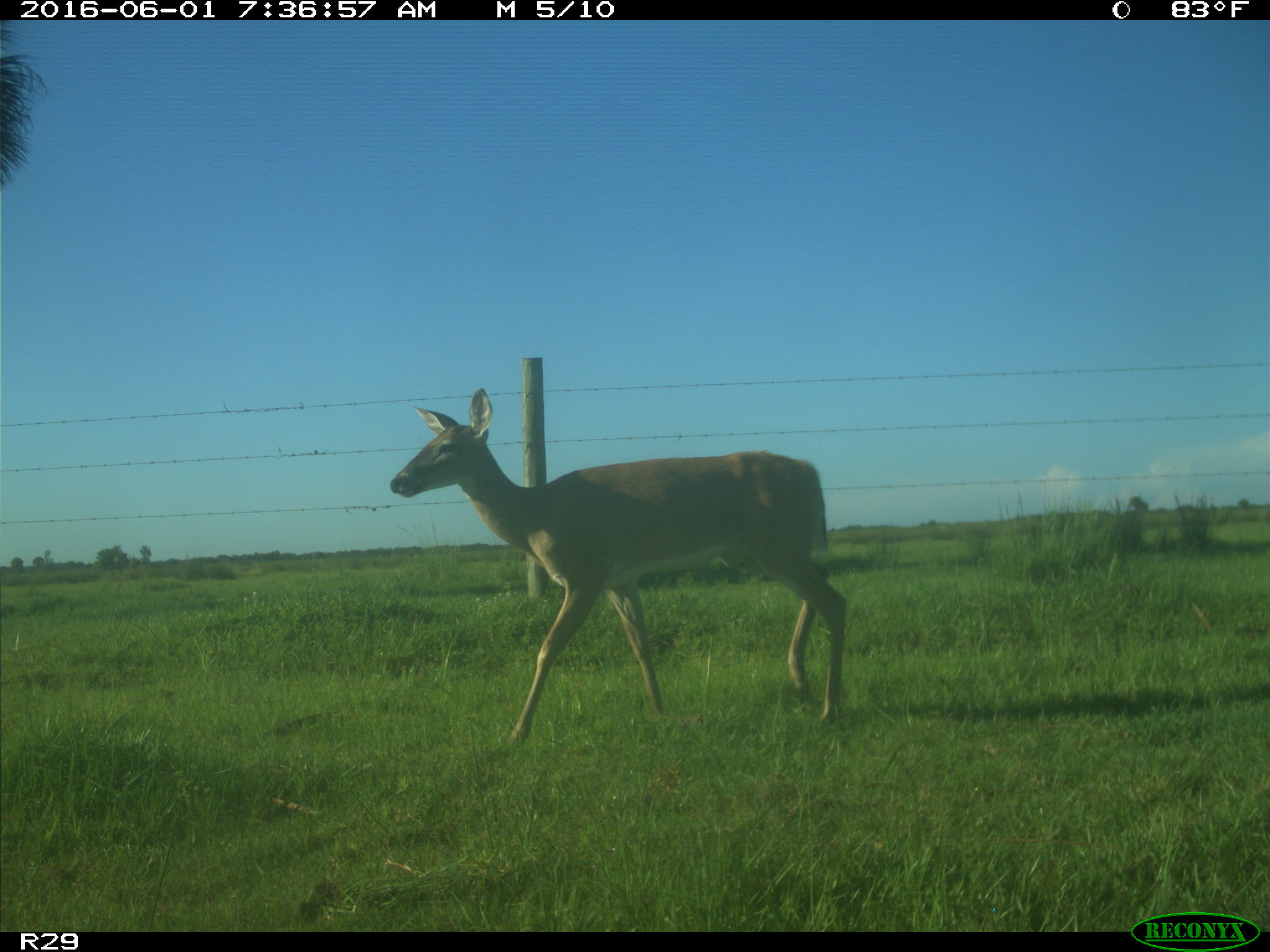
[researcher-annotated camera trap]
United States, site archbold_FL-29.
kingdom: Animalia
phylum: Chordata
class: Mammalia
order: Artiodactyla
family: Cervidae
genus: Odocoileus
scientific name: Odocoileus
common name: deer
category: unidentified deer